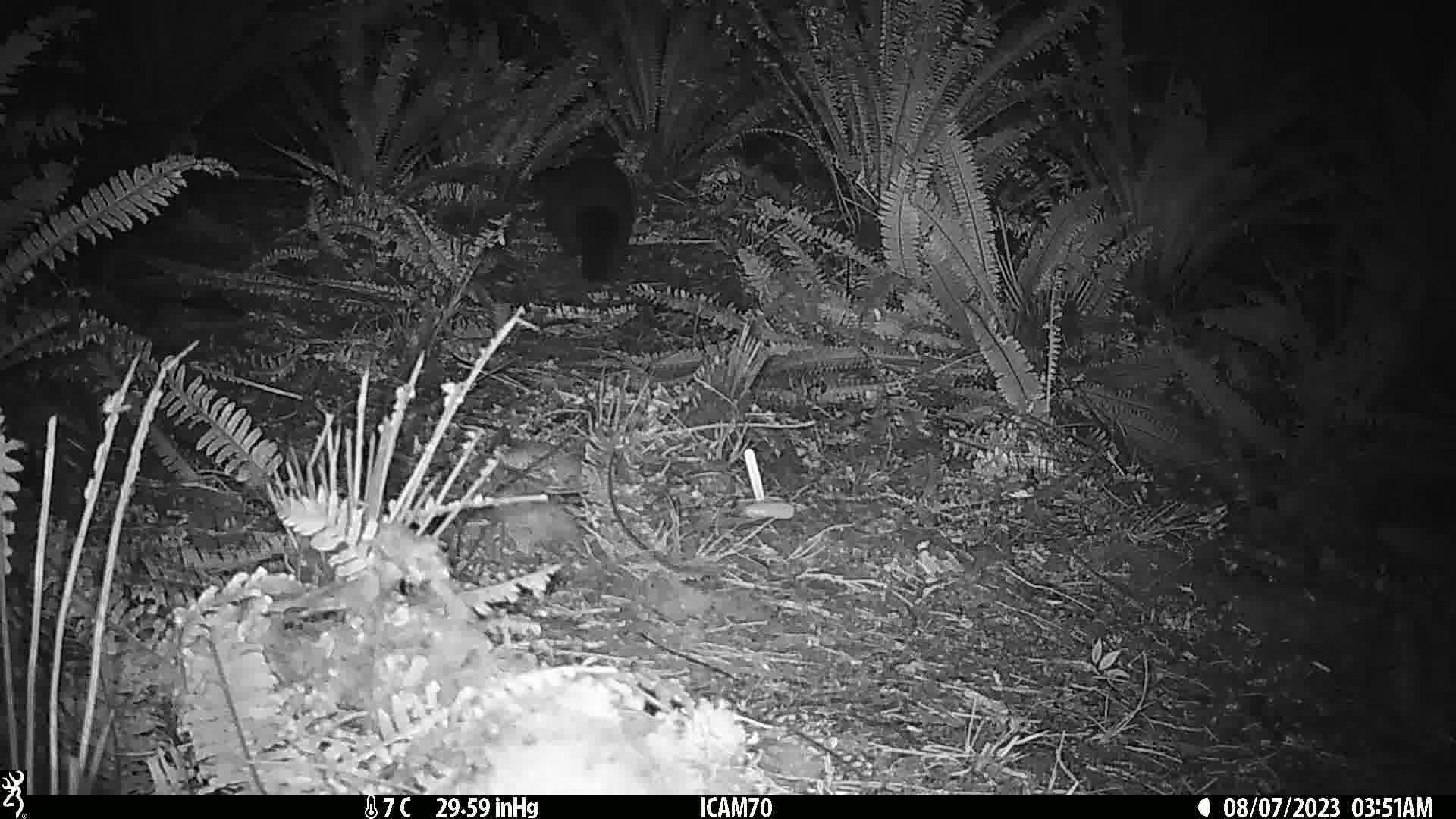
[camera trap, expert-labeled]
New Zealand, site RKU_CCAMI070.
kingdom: Animalia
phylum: Chordata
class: Mammalia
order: Diprotodontia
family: Phalangeridae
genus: Trichosurus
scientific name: Trichosurus vulpecula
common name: common brushtail possum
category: possum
Possum (common brushtail possum) (Trichosurus vulpecula).